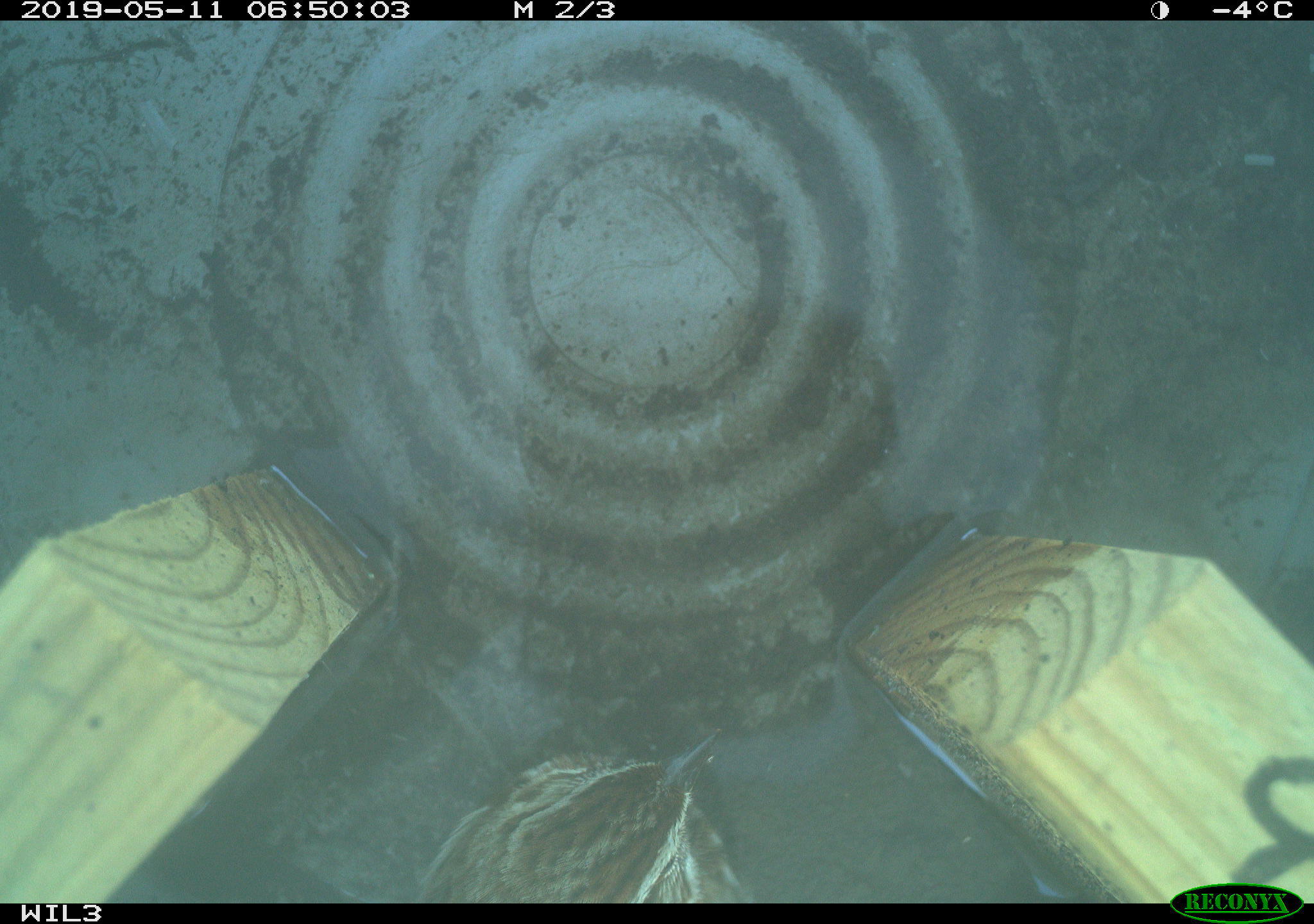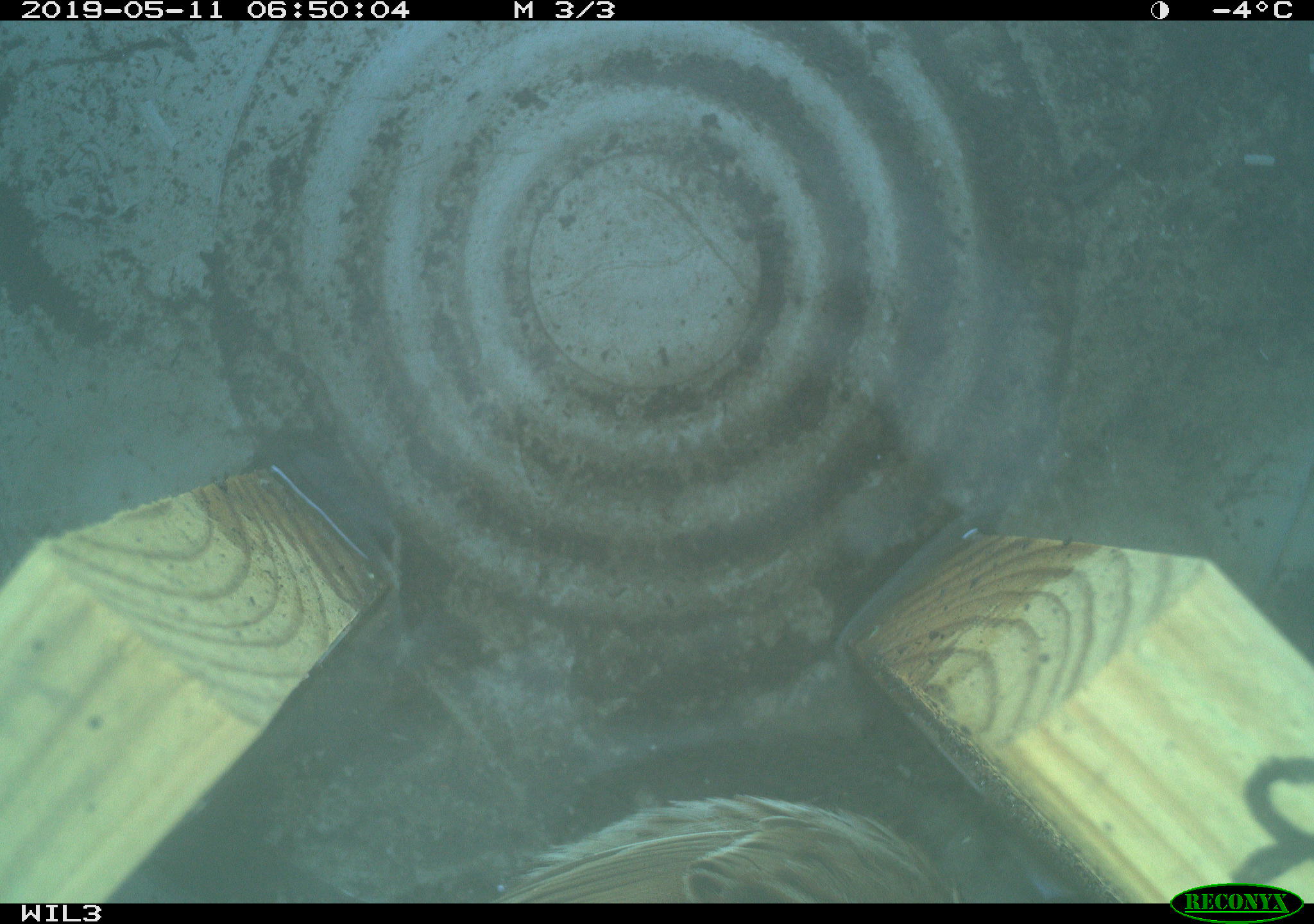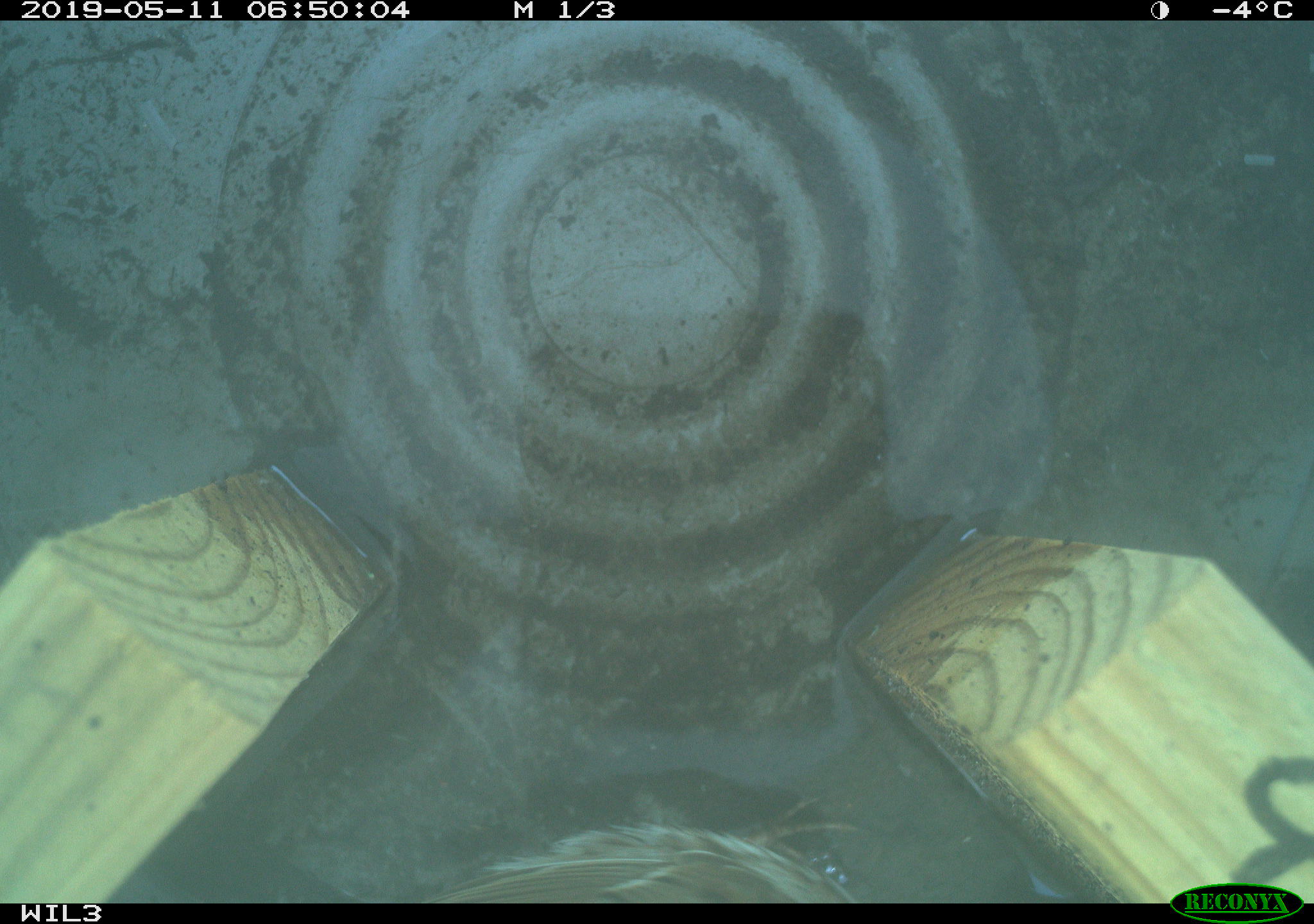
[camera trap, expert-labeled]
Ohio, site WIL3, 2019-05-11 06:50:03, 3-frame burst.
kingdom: Animalia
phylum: Chordata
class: Aves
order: Passeriformes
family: Passerellidae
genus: Melospiza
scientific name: Melospiza melodia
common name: song sparrow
Song sparrow (Melospiza melodia).